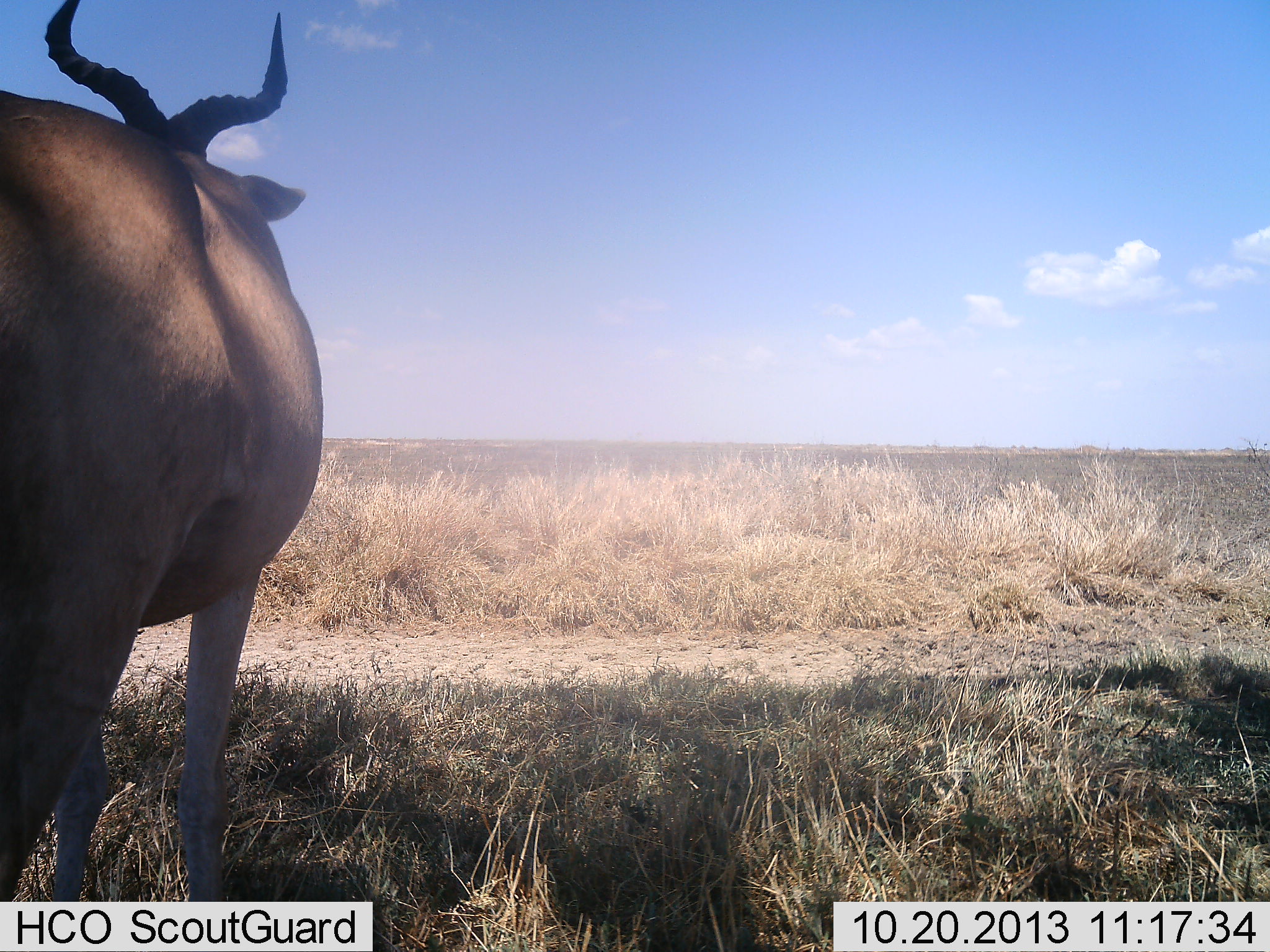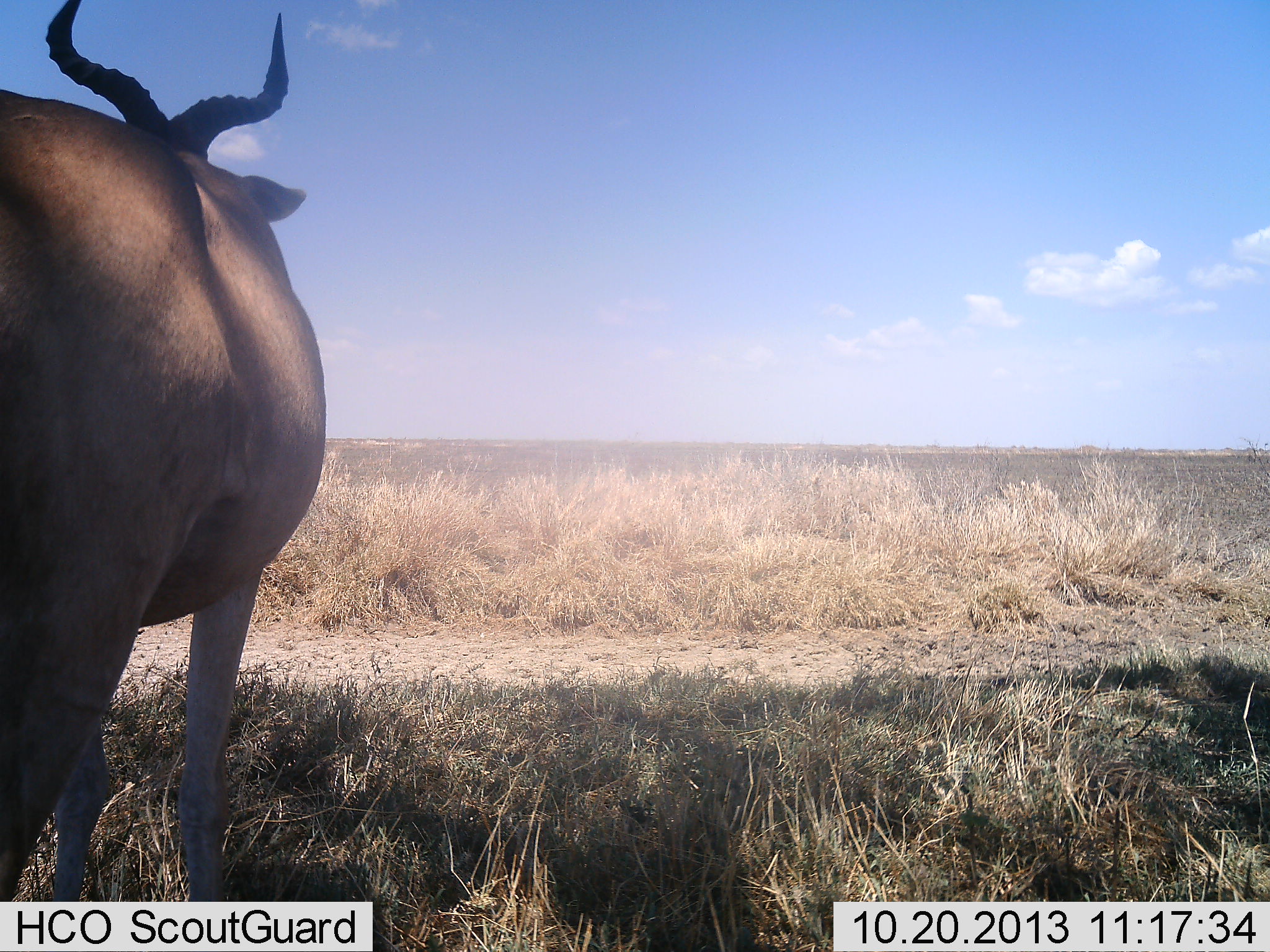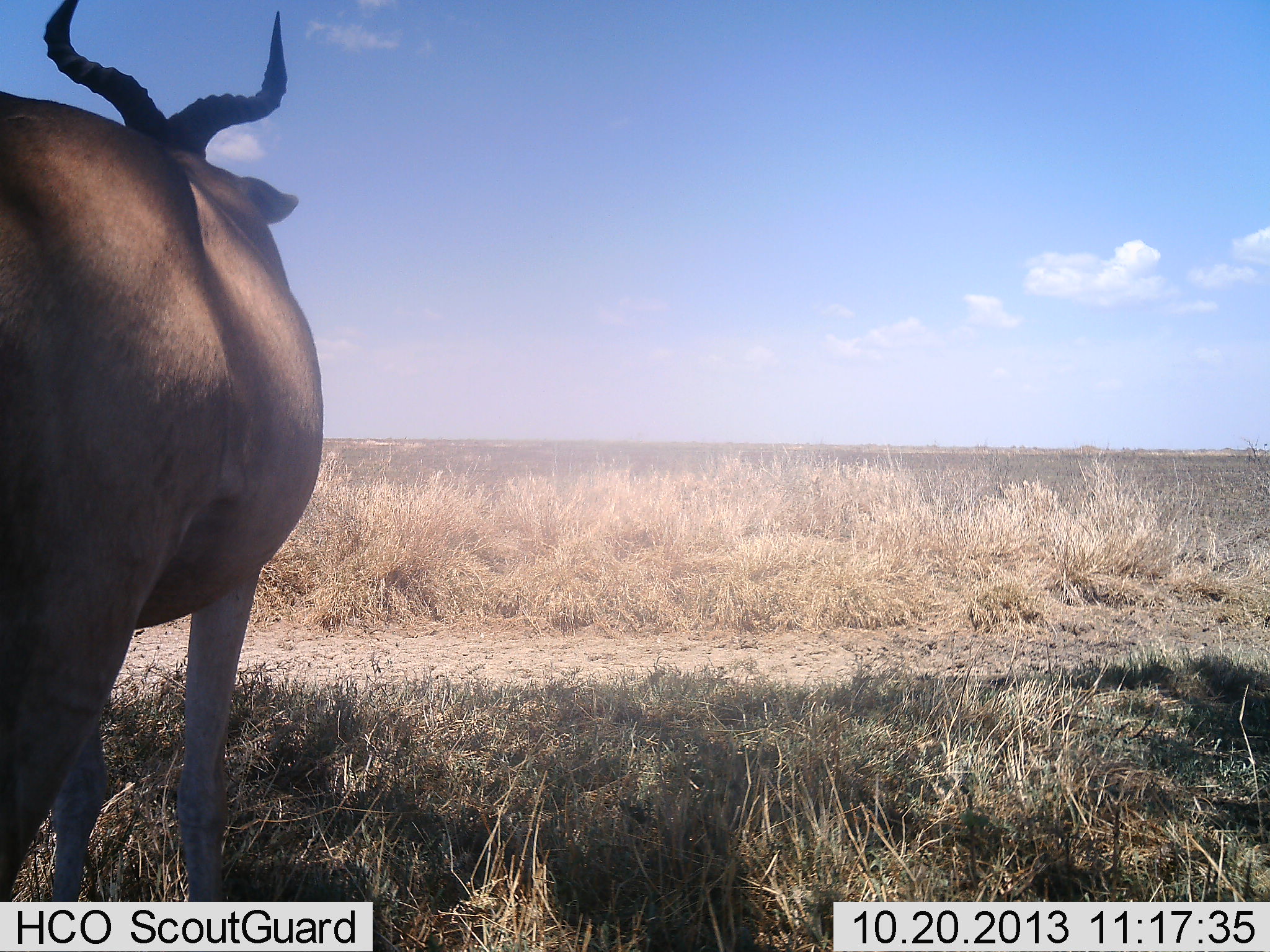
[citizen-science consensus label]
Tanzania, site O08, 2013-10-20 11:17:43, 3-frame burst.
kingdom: Animalia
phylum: Chordata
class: Mammalia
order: Artiodactyla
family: Bovidae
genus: Alcelaphus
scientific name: Alcelaphus buselaphus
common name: hartebeest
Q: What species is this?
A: Hartebeest (Alcelaphus buselaphus).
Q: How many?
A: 1.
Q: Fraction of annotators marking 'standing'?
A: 96%.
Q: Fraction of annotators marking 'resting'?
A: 4%.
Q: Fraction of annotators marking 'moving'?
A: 0%.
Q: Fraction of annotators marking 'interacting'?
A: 0%.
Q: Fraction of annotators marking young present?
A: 0%.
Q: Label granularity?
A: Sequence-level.